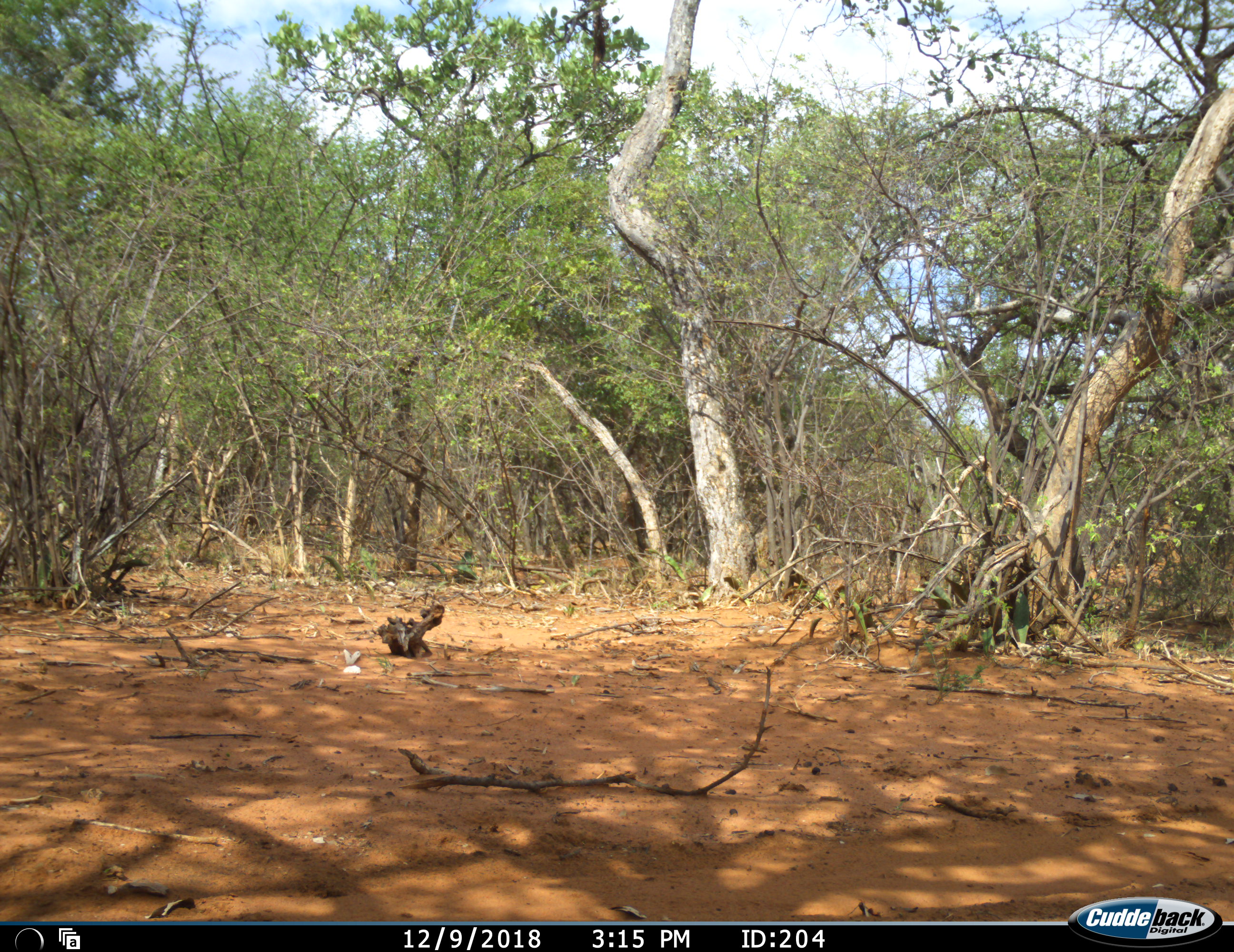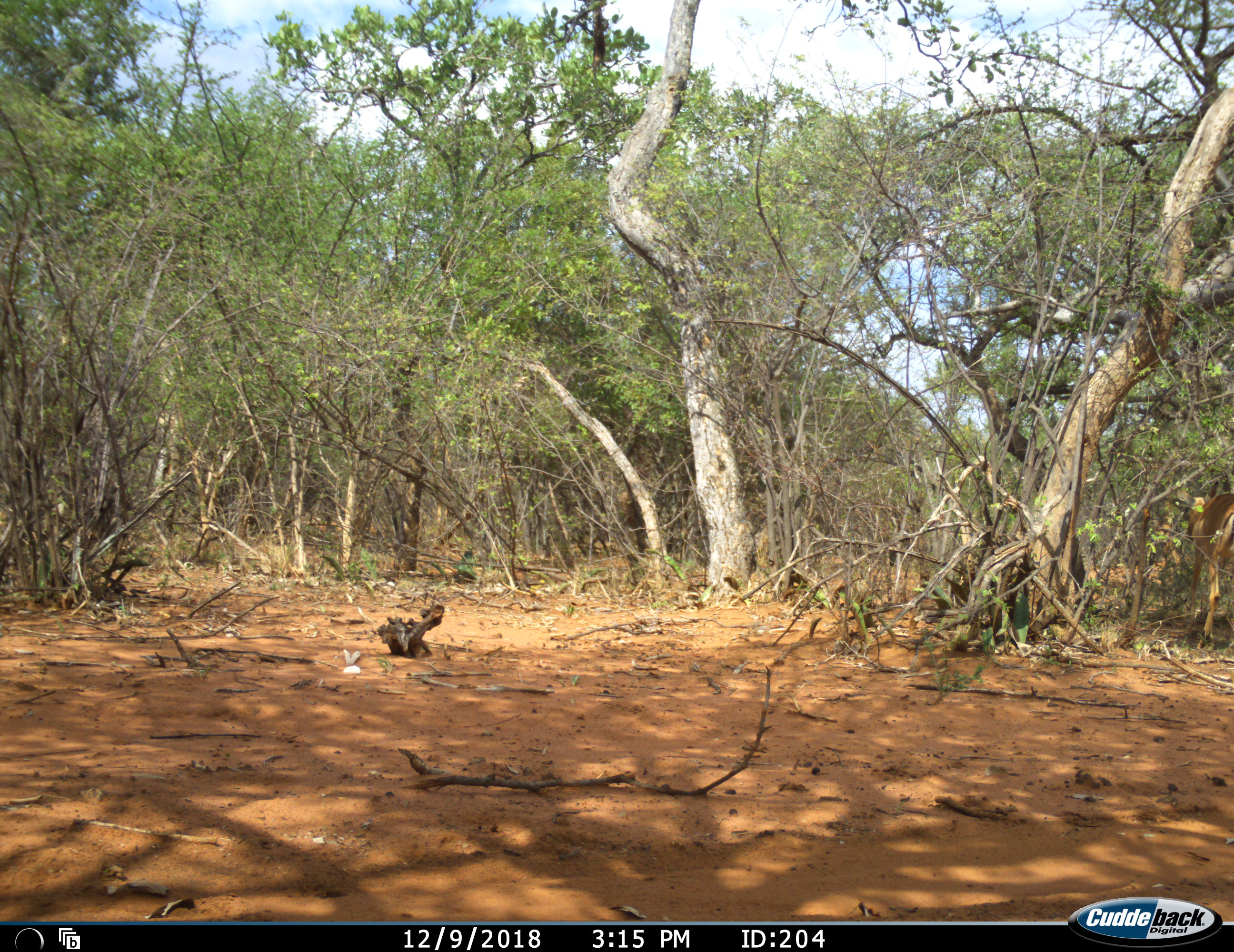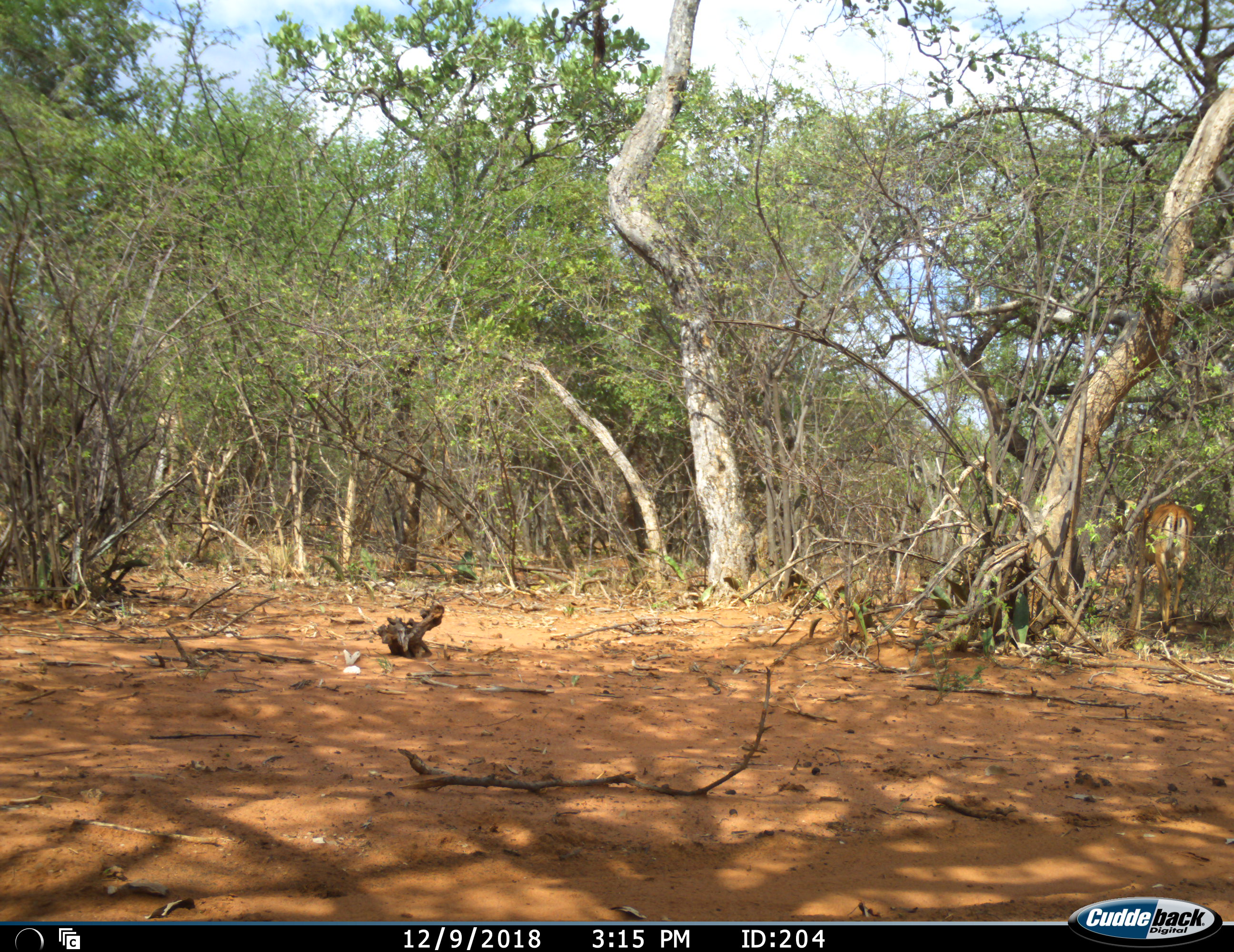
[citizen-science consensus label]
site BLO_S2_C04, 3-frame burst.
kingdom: Animalia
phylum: Chordata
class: Mammalia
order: Artiodactyla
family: Bovidae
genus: Aepyceros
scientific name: Aepyceros melampus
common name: impala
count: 1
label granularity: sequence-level